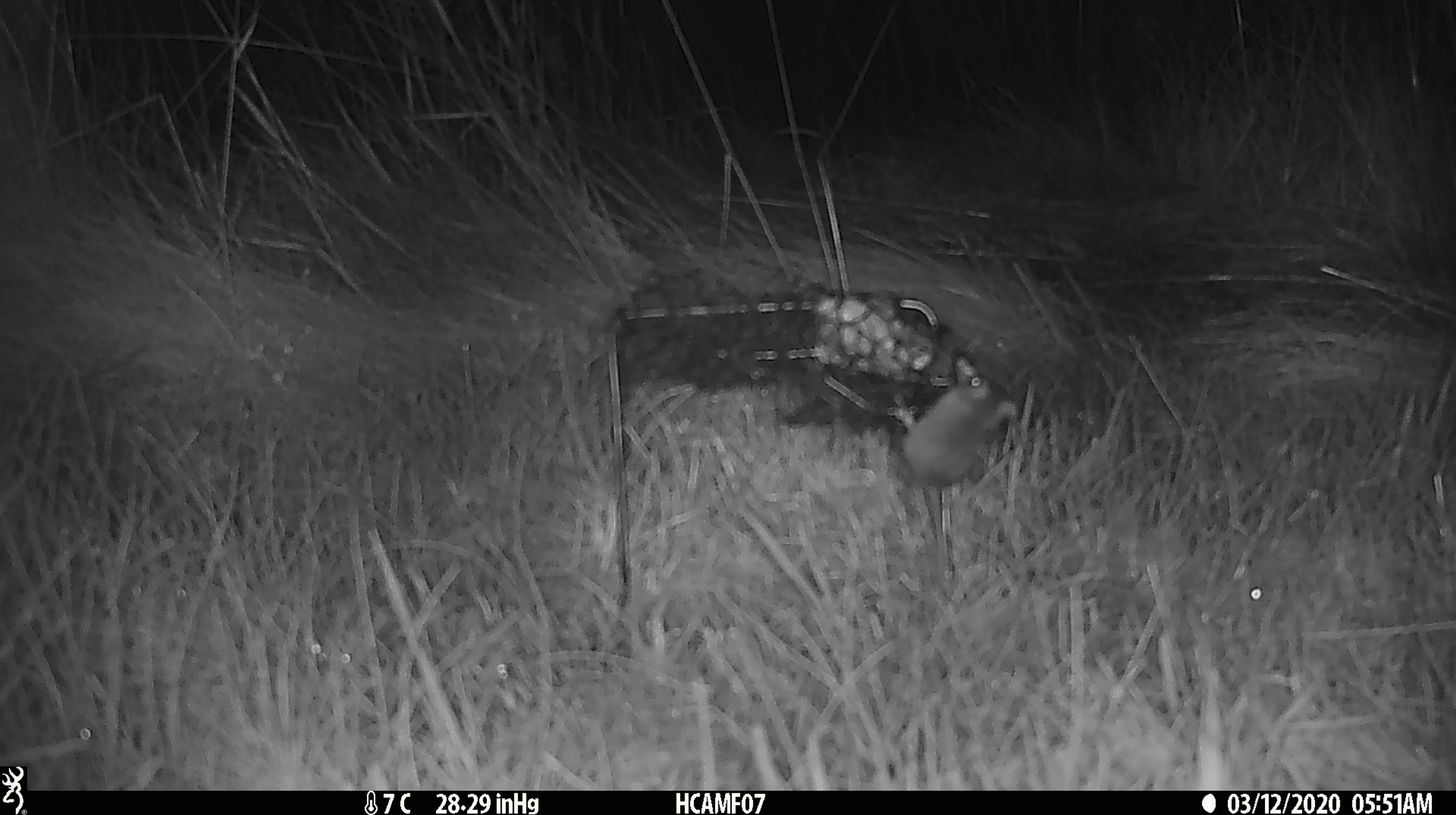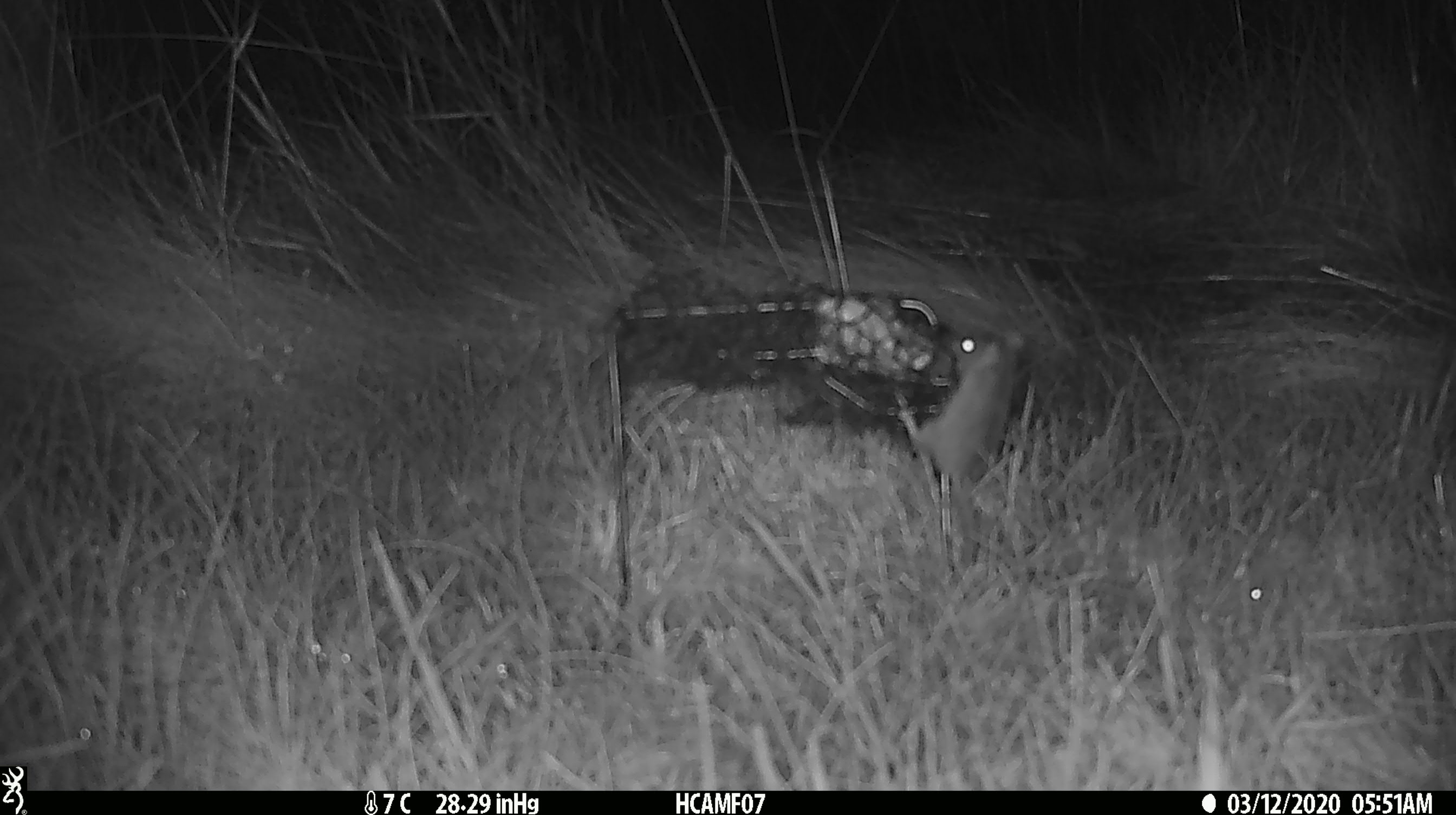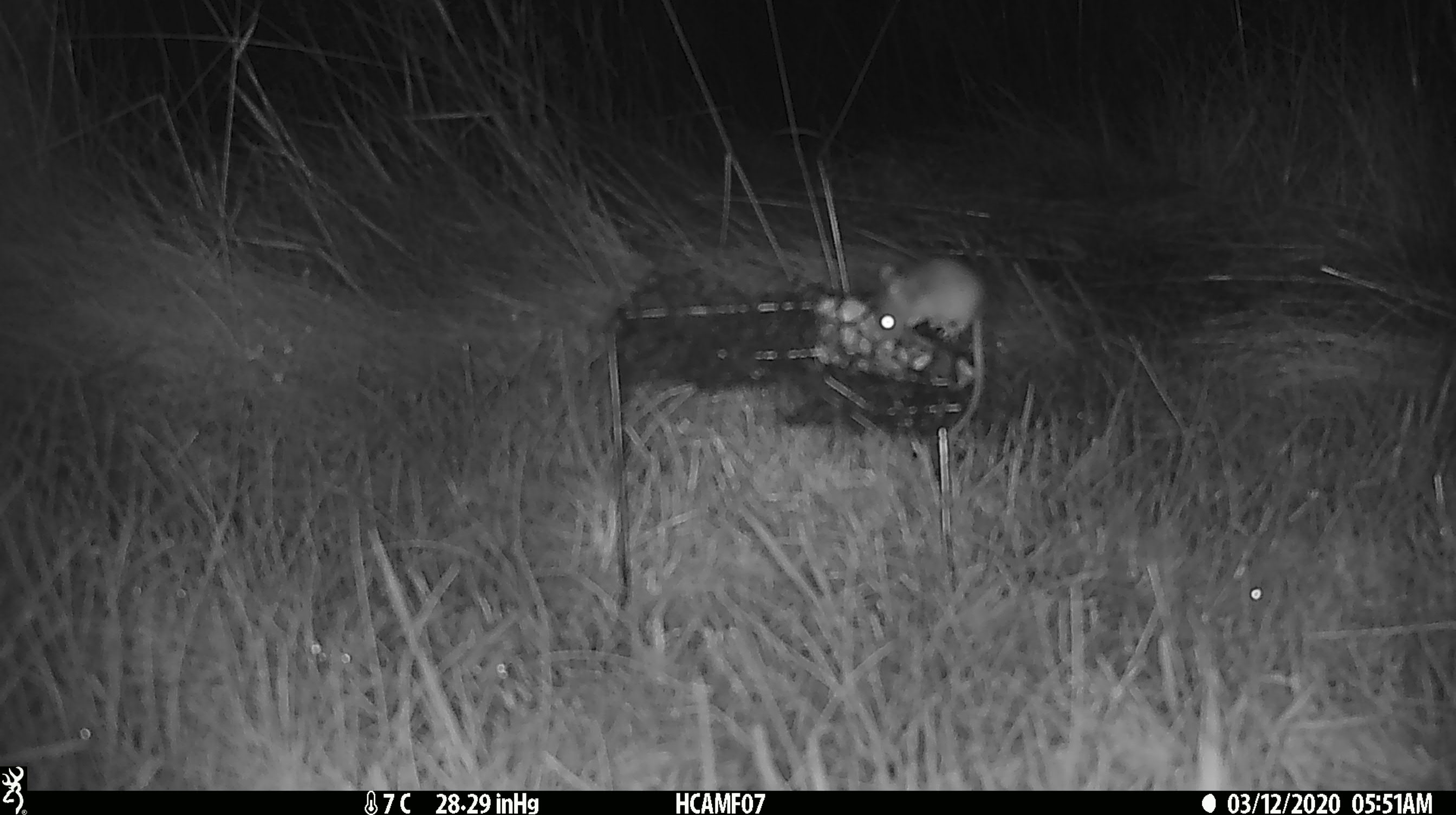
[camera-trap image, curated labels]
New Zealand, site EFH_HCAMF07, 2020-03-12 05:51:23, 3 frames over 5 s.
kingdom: Animalia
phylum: Chordata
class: Mammalia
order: Rodentia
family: Muridae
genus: Mus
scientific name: Mus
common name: mouse